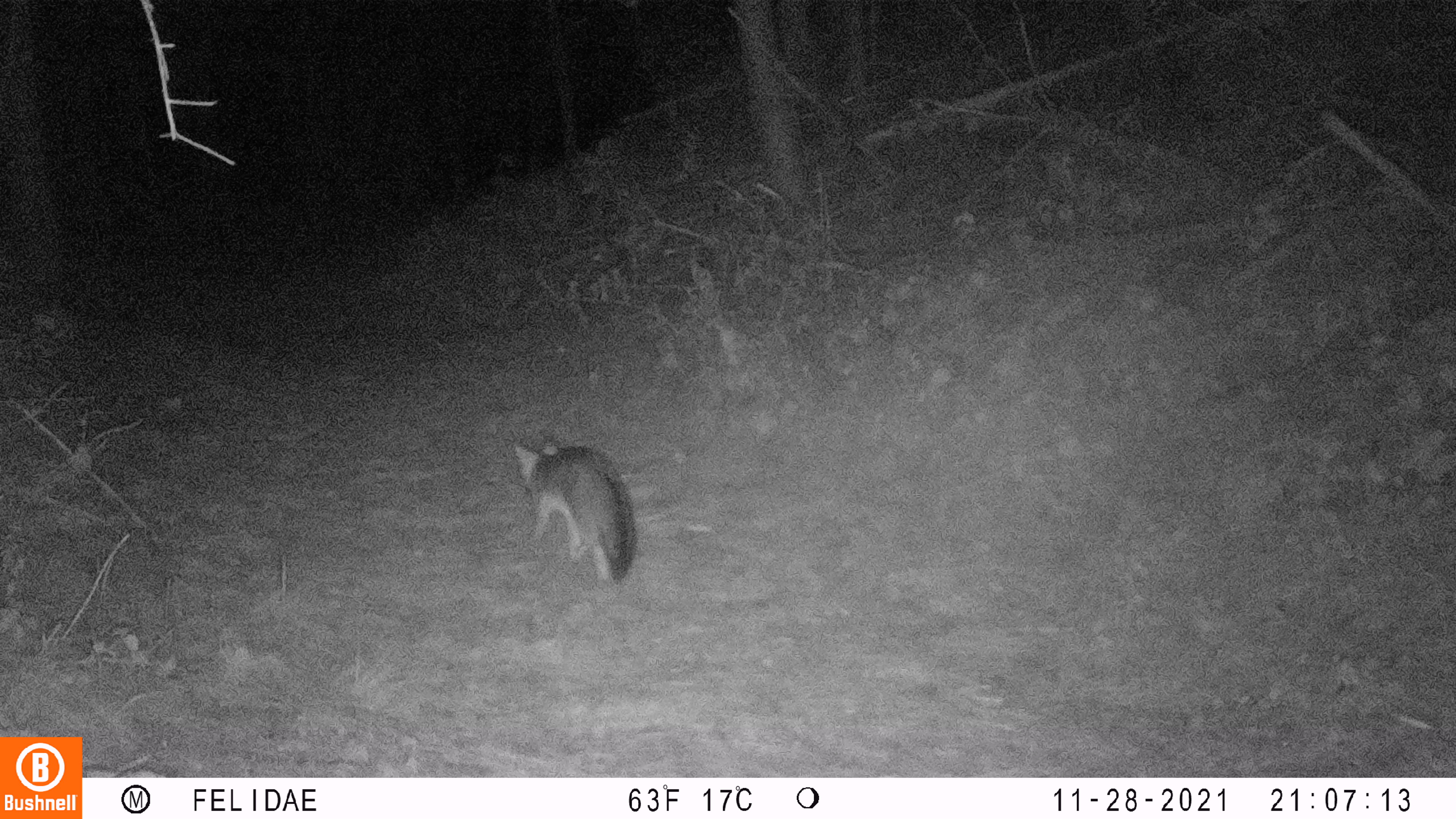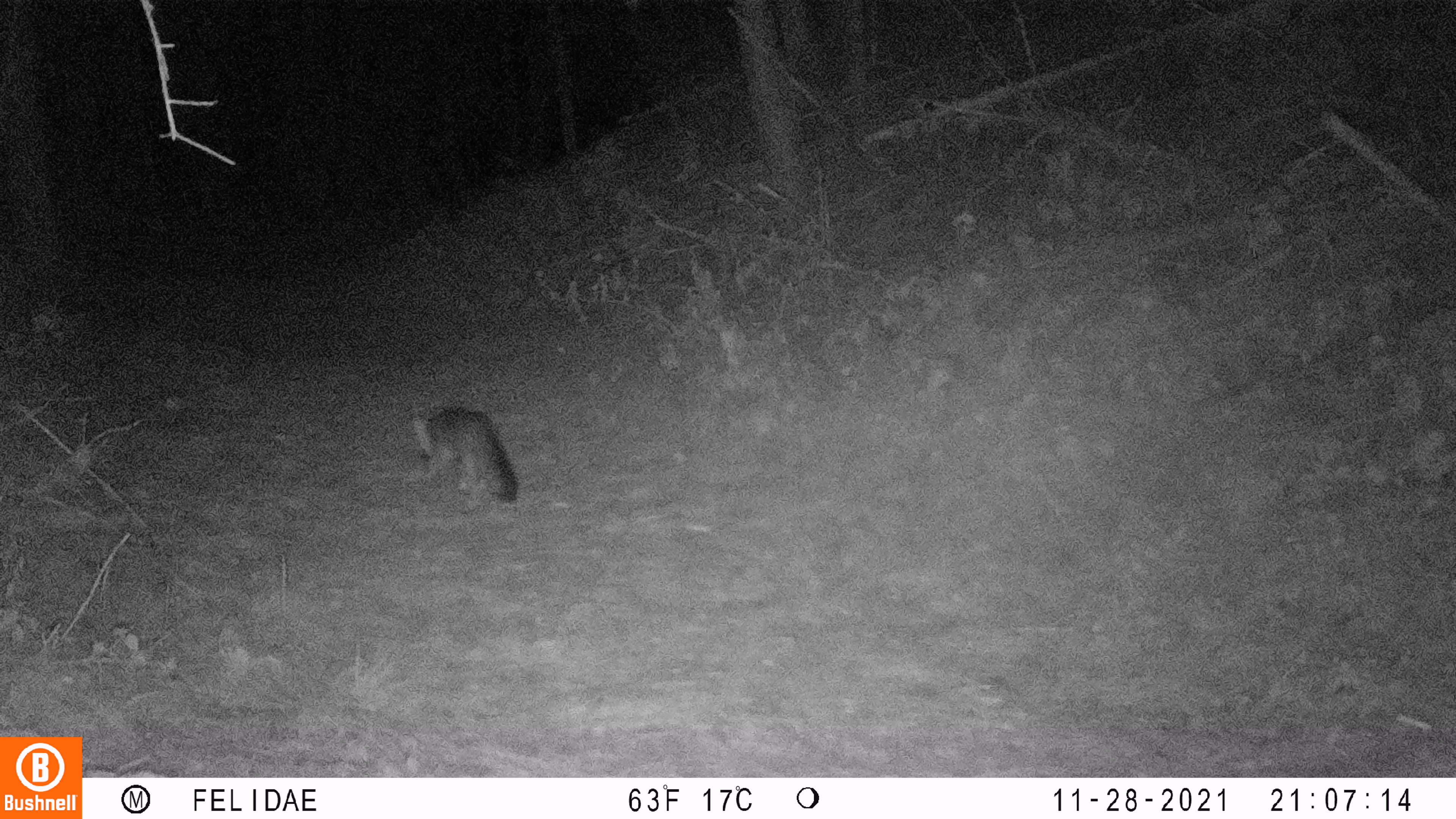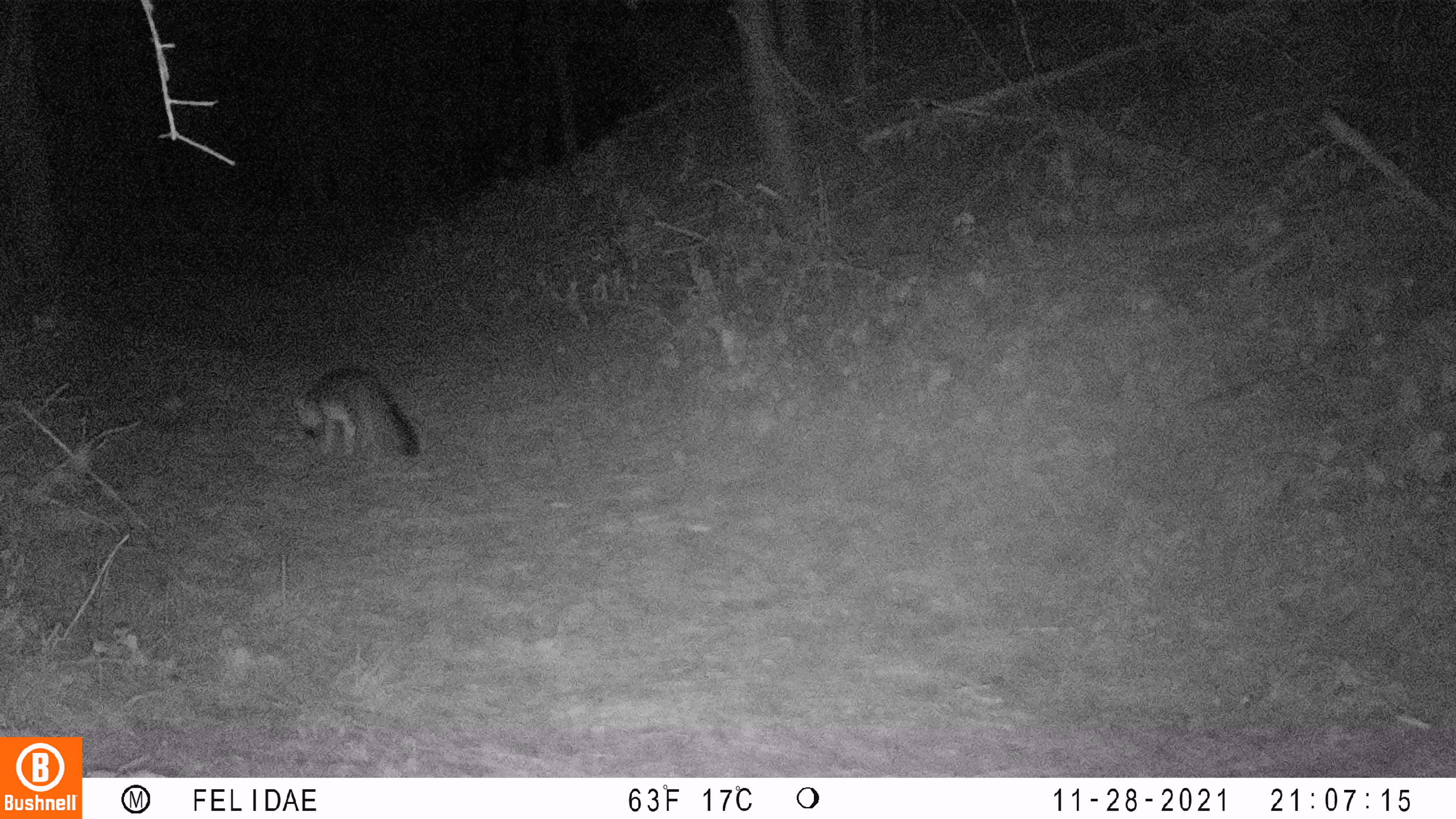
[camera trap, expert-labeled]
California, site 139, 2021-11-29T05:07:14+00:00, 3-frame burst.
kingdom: Animalia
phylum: Chordata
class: Mammalia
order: Carnivora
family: Canidae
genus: Urocyon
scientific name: Urocyon cinereoargenteus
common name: gray fox